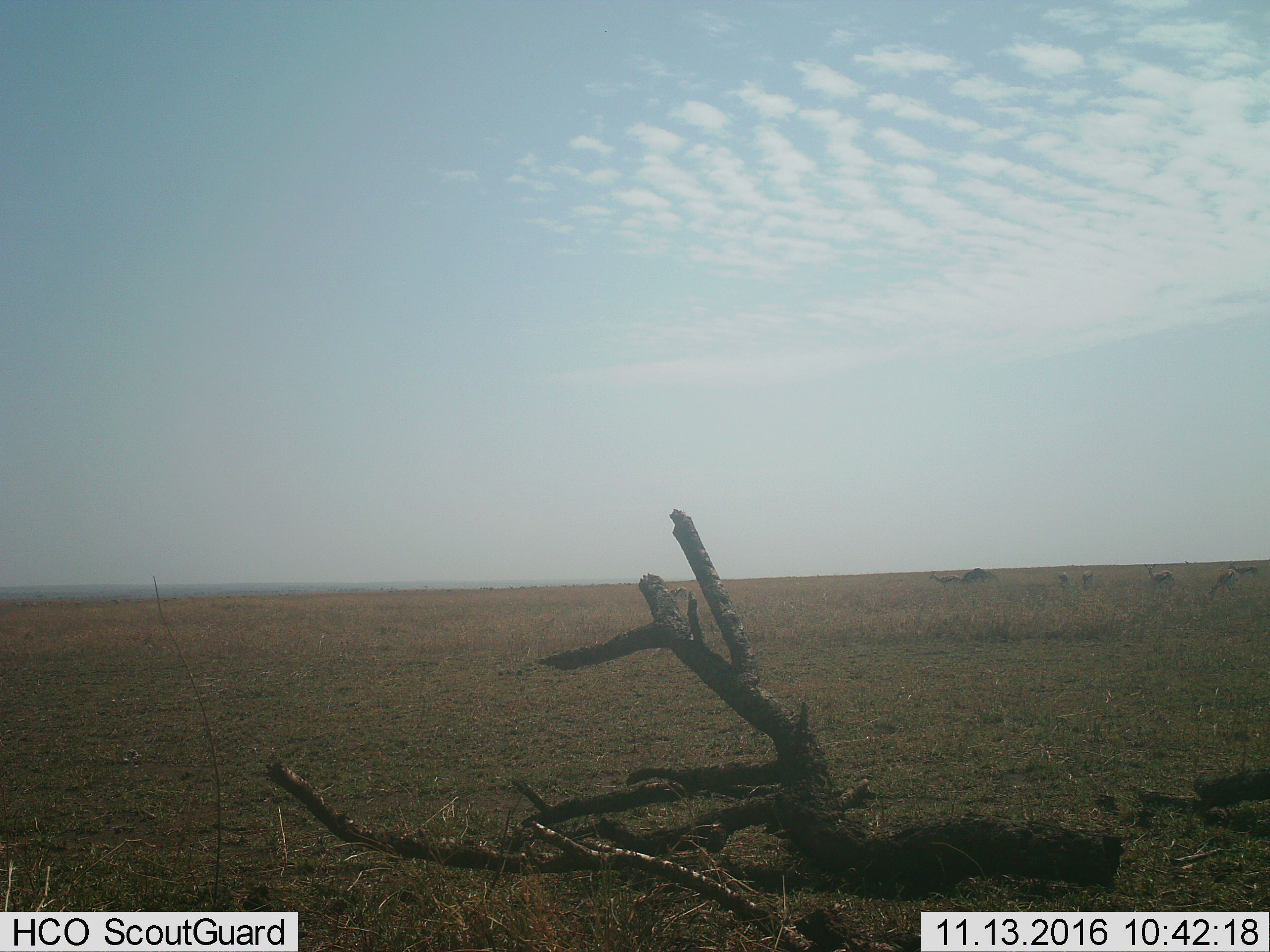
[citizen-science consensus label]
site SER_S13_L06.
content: unidentified animal